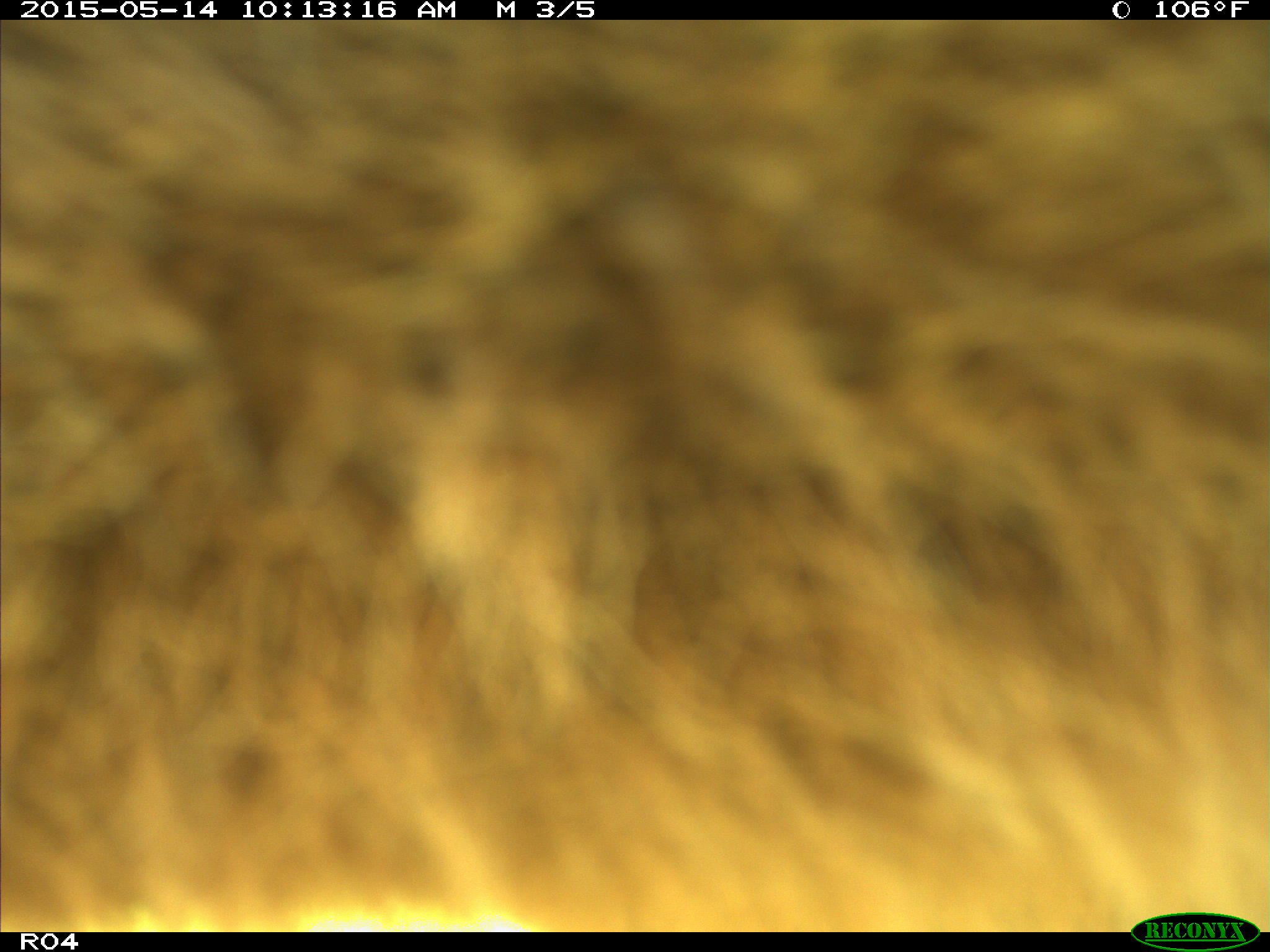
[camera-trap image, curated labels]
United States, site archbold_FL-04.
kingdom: Animalia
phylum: Chordata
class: Mammalia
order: Artiodactyla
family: Bovidae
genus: Bos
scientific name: Bos taurus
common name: domestic cow